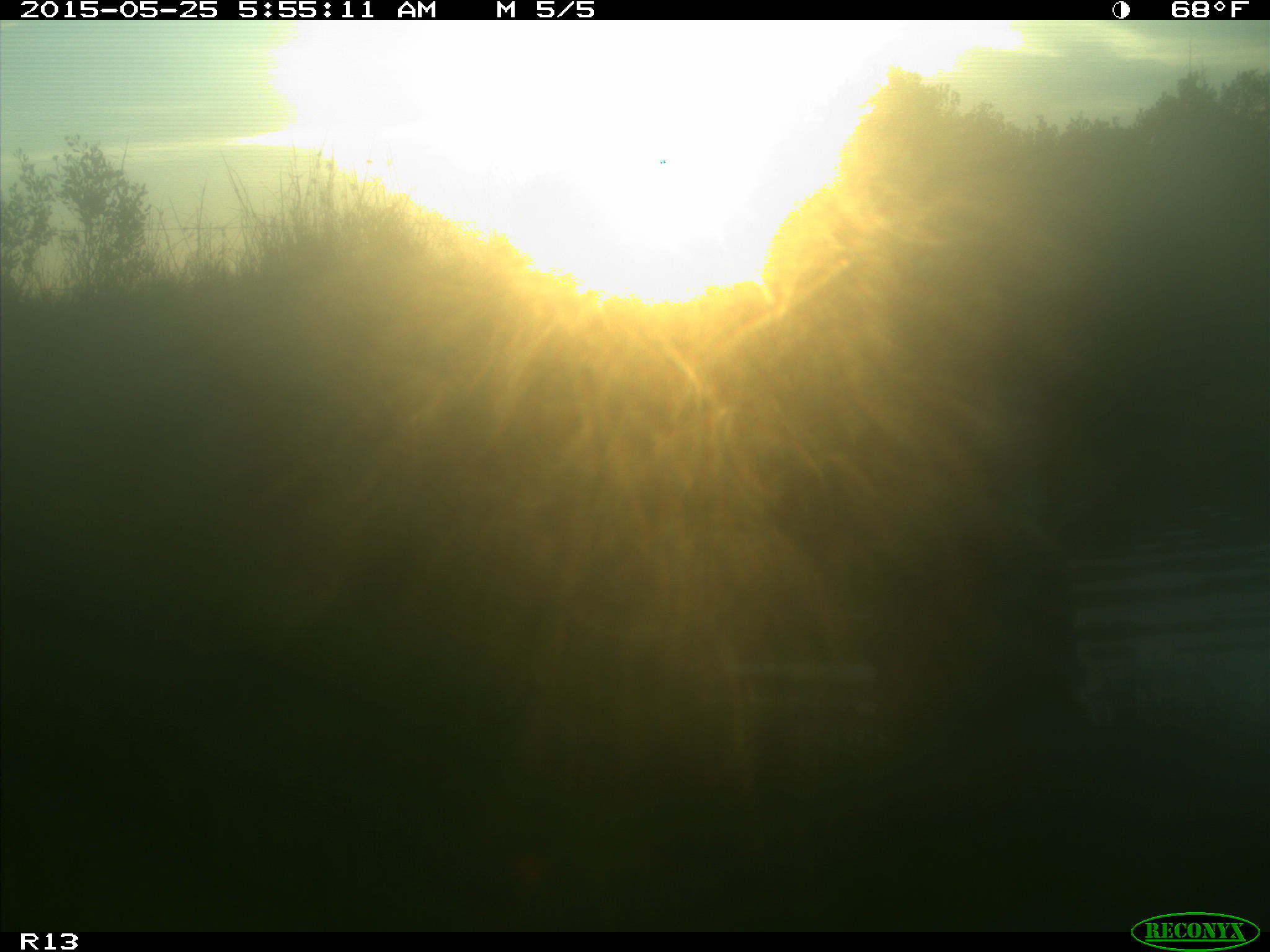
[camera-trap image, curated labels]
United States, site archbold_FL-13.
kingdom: Animalia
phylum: Chordata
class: Mammalia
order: Artiodactyla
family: Bovidae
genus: Bos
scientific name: Bos taurus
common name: domestic cow